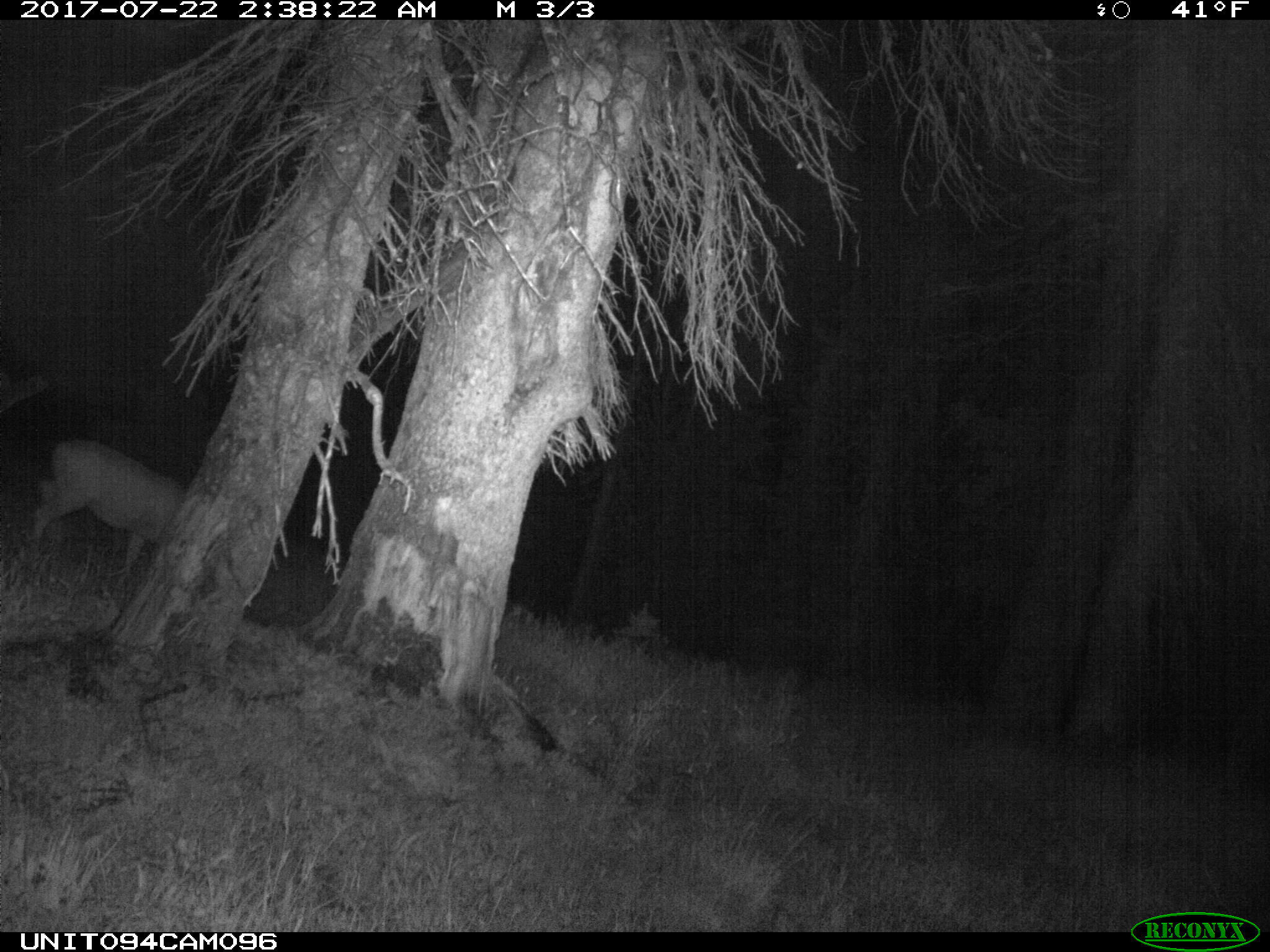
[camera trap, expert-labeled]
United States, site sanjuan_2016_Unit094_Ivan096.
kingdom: Animalia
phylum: Chordata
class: Mammalia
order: Artiodactyla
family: Cervidae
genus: Odocoileus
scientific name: Odocoileus hemionus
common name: mule deer